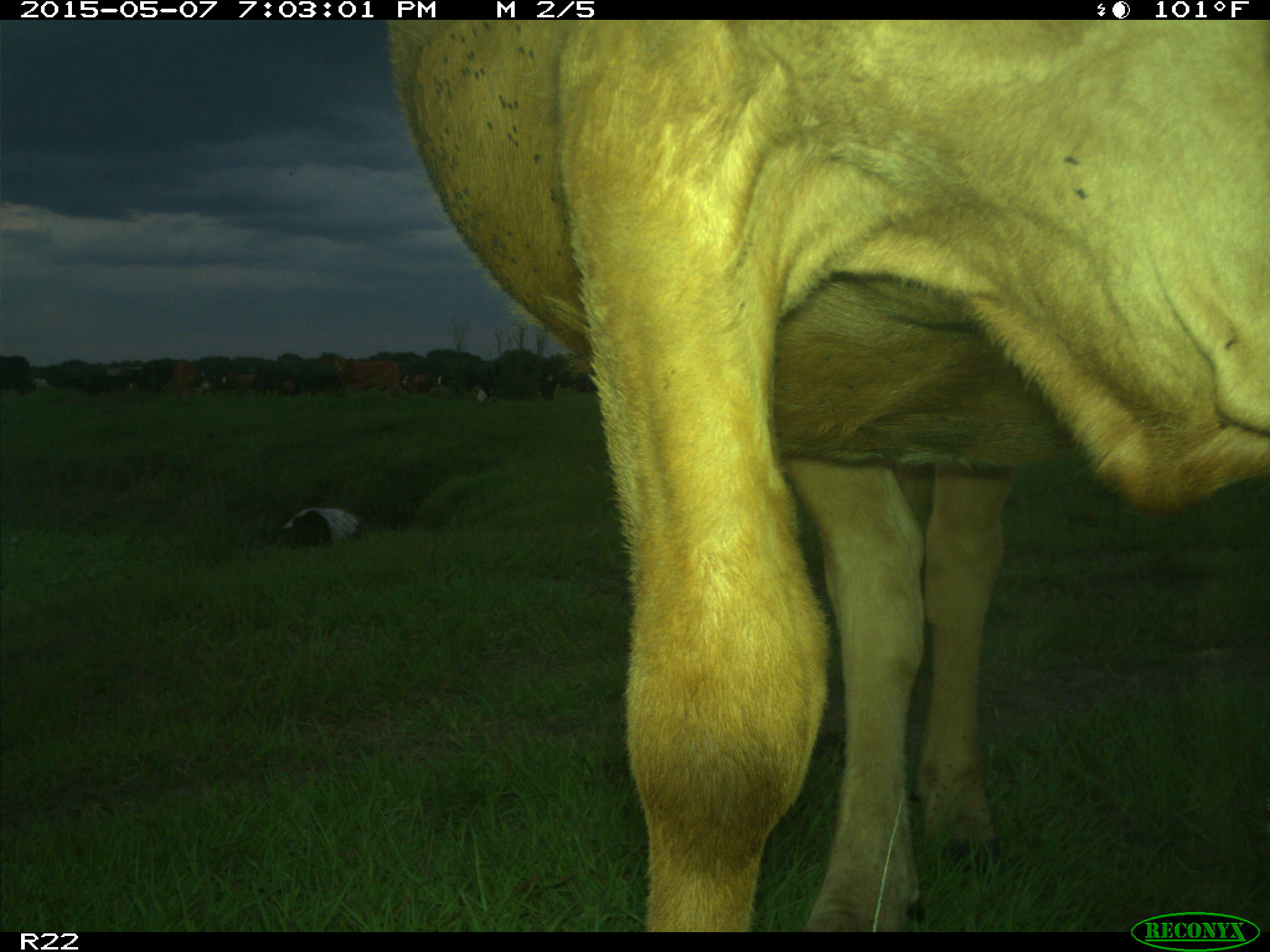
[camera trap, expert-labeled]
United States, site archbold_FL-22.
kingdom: Animalia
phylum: Chordata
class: Mammalia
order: Artiodactyla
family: Bovidae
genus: Bos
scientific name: Bos taurus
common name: domestic cow